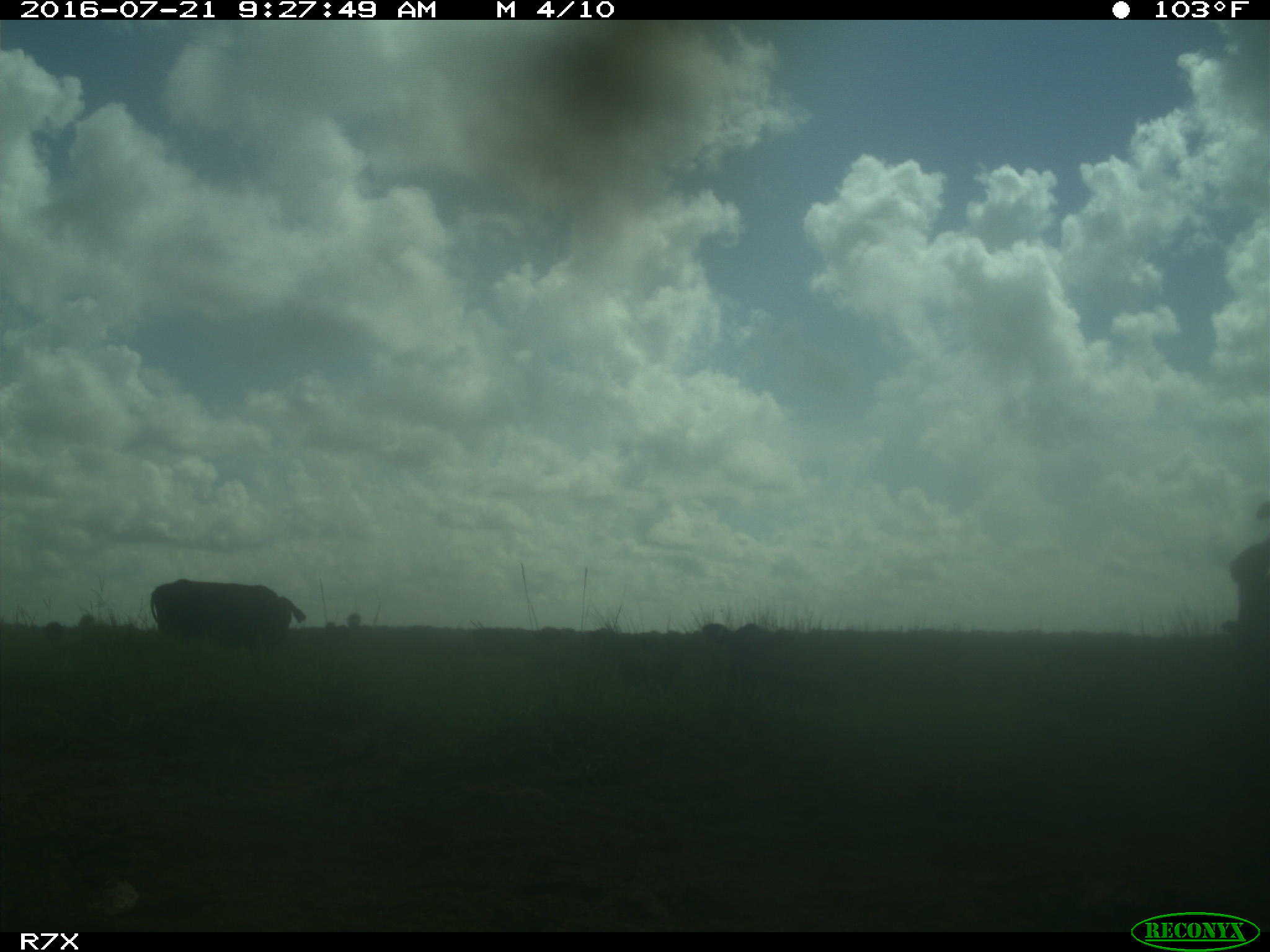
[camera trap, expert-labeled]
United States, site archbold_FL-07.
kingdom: Animalia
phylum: Chordata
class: Mammalia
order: Artiodactyla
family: Bovidae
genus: Bos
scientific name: Bos taurus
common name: domestic cow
Bos taurus (domestic cow).